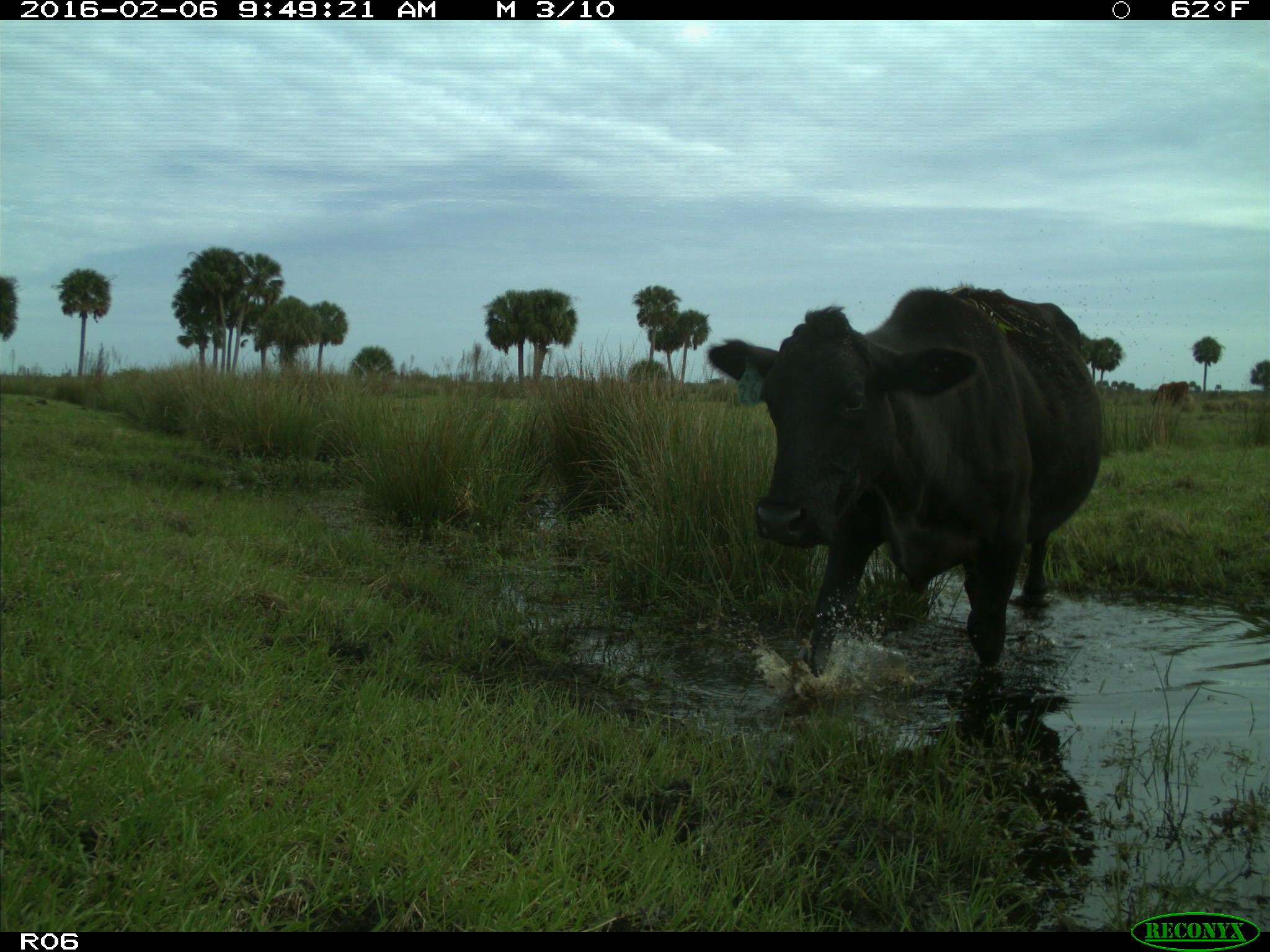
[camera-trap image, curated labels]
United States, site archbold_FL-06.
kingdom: Animalia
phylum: Chordata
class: Mammalia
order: Artiodactyla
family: Bovidae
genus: Bos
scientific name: Bos taurus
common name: domestic cow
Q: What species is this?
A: Bos taurus (domestic cow).